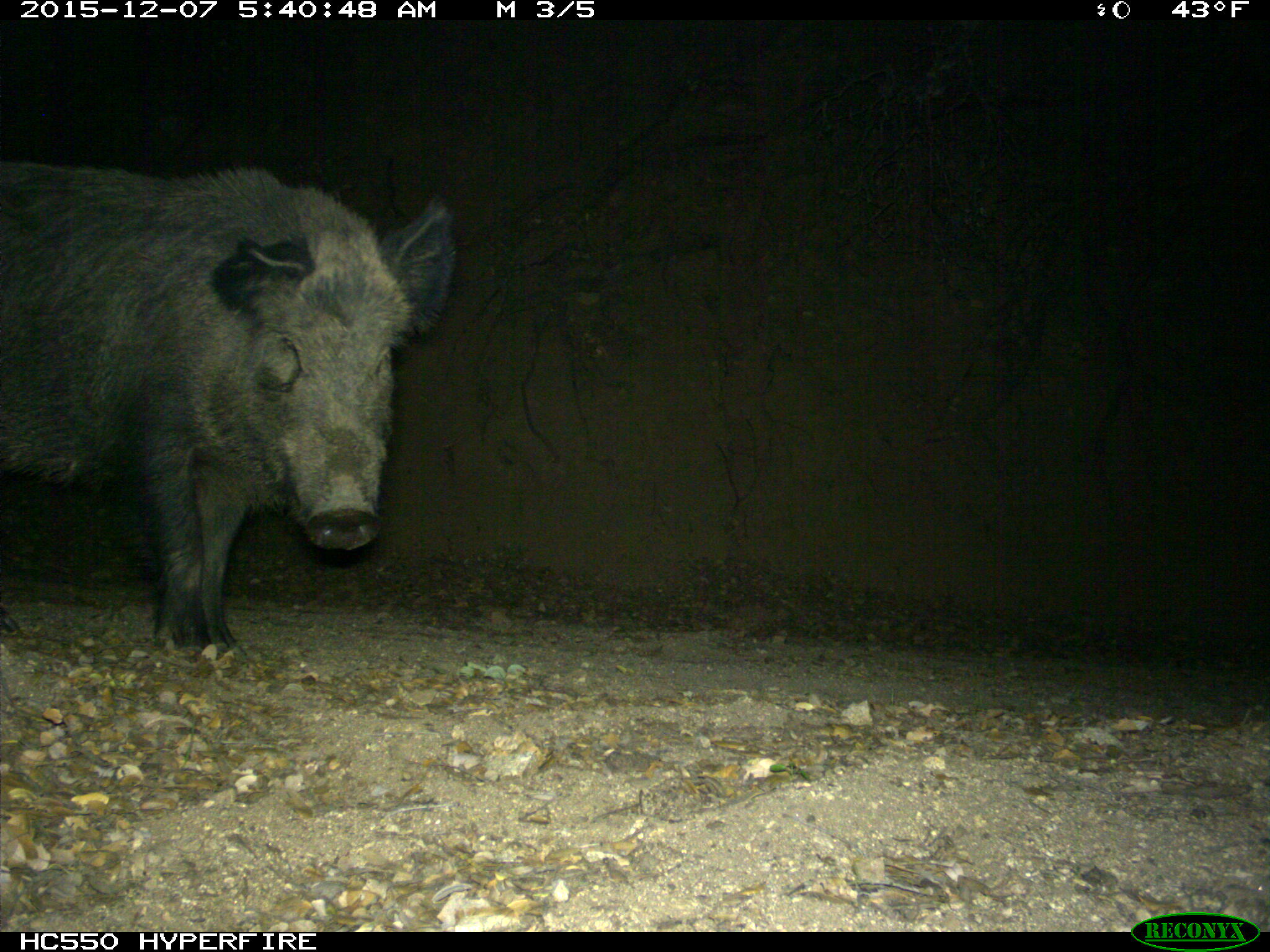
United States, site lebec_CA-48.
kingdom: Animalia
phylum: Chordata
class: Mammalia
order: Artiodactyla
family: Suidae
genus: Sus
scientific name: Sus scrofa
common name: wild boar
Sus scrofa (wild boar).